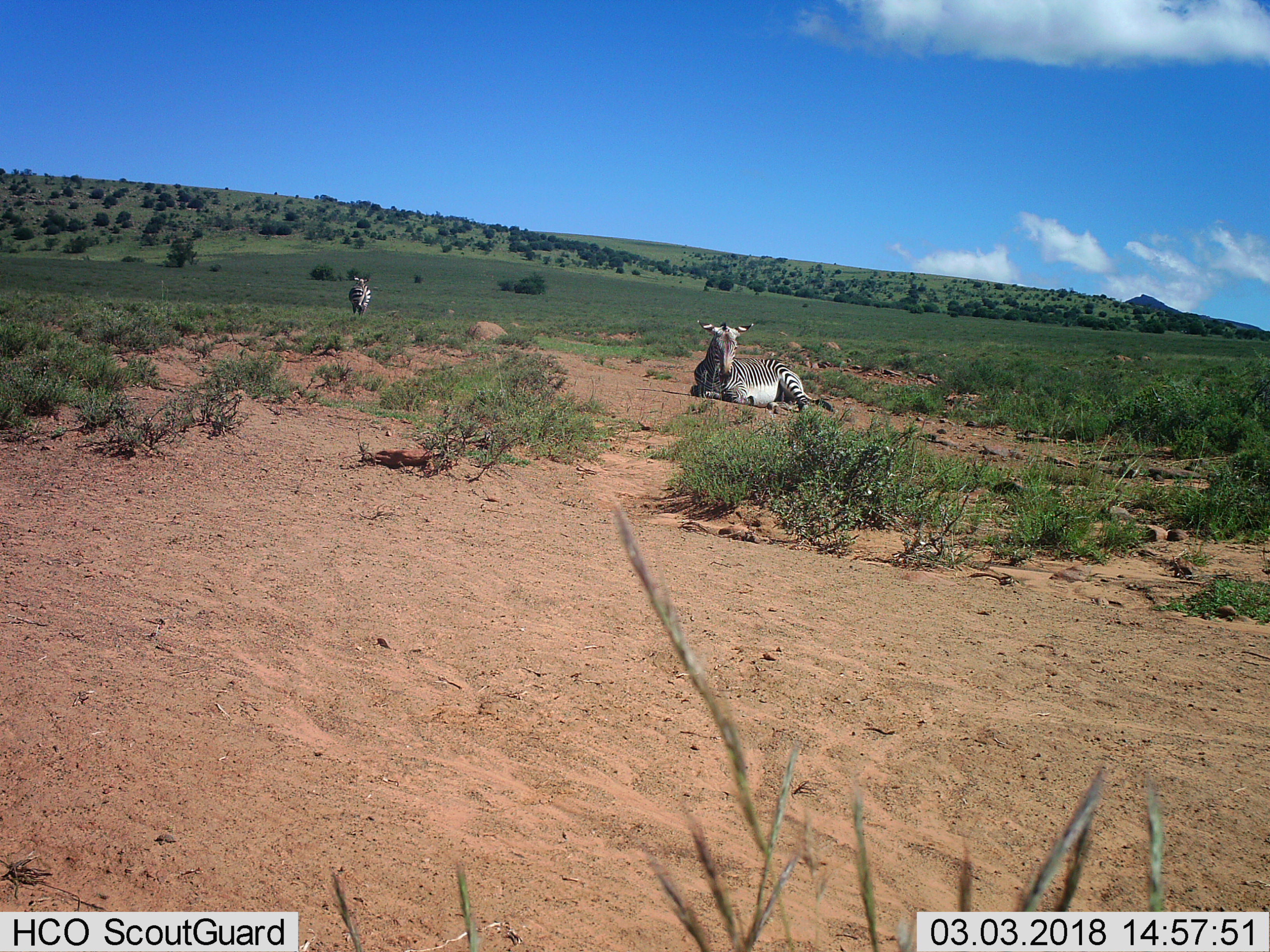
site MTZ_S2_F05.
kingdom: Animalia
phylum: Chordata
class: Mammalia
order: Perissodactyla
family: Equidae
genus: Equus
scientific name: Equus zebra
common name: mountain zebra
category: zebramountain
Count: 2.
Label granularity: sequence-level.